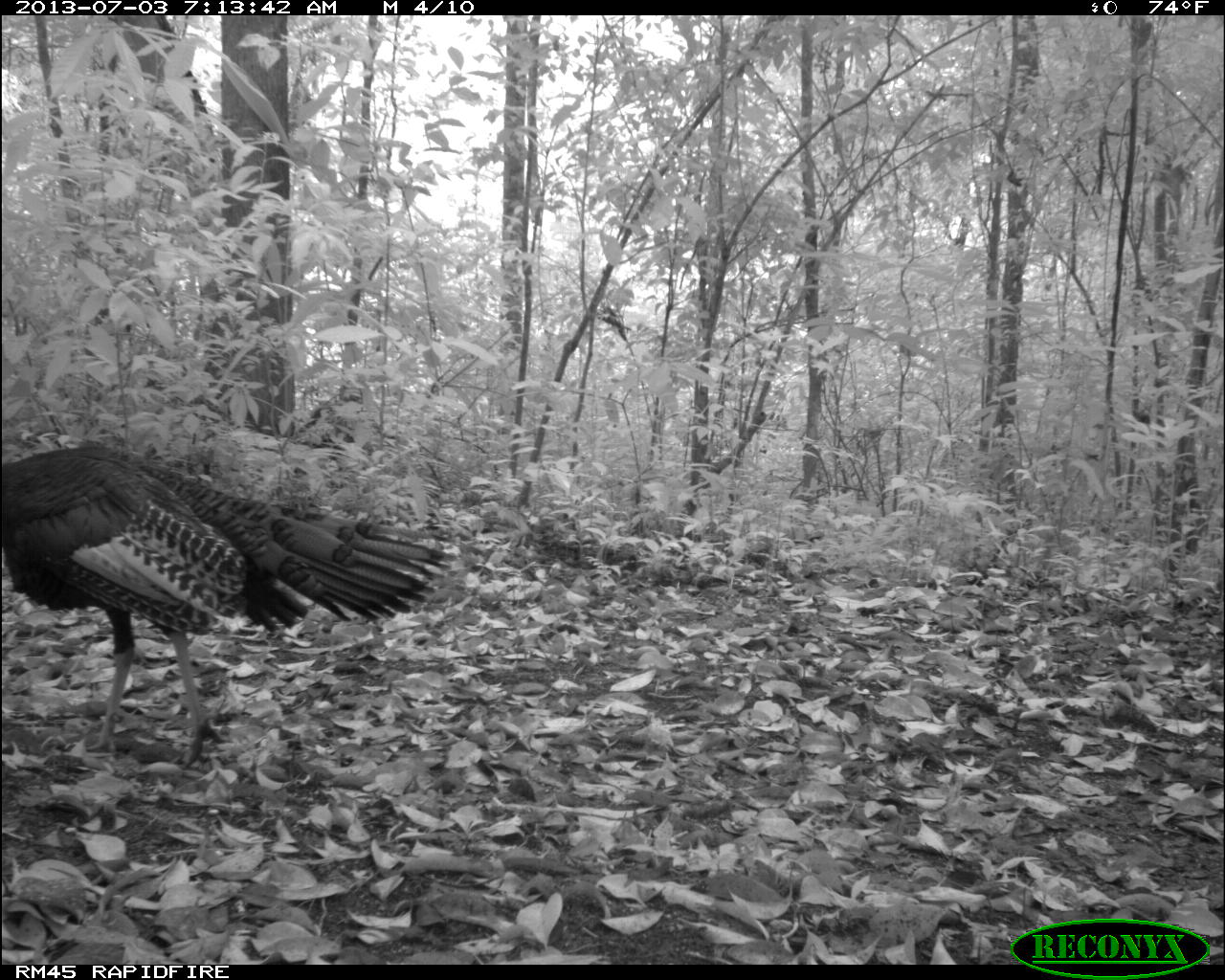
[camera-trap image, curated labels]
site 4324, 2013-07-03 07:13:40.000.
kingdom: Animalia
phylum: Chordata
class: Aves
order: Galliformes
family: Phasianidae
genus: Meleagris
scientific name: Meleagris ocellata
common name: ocellated turkey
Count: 1.